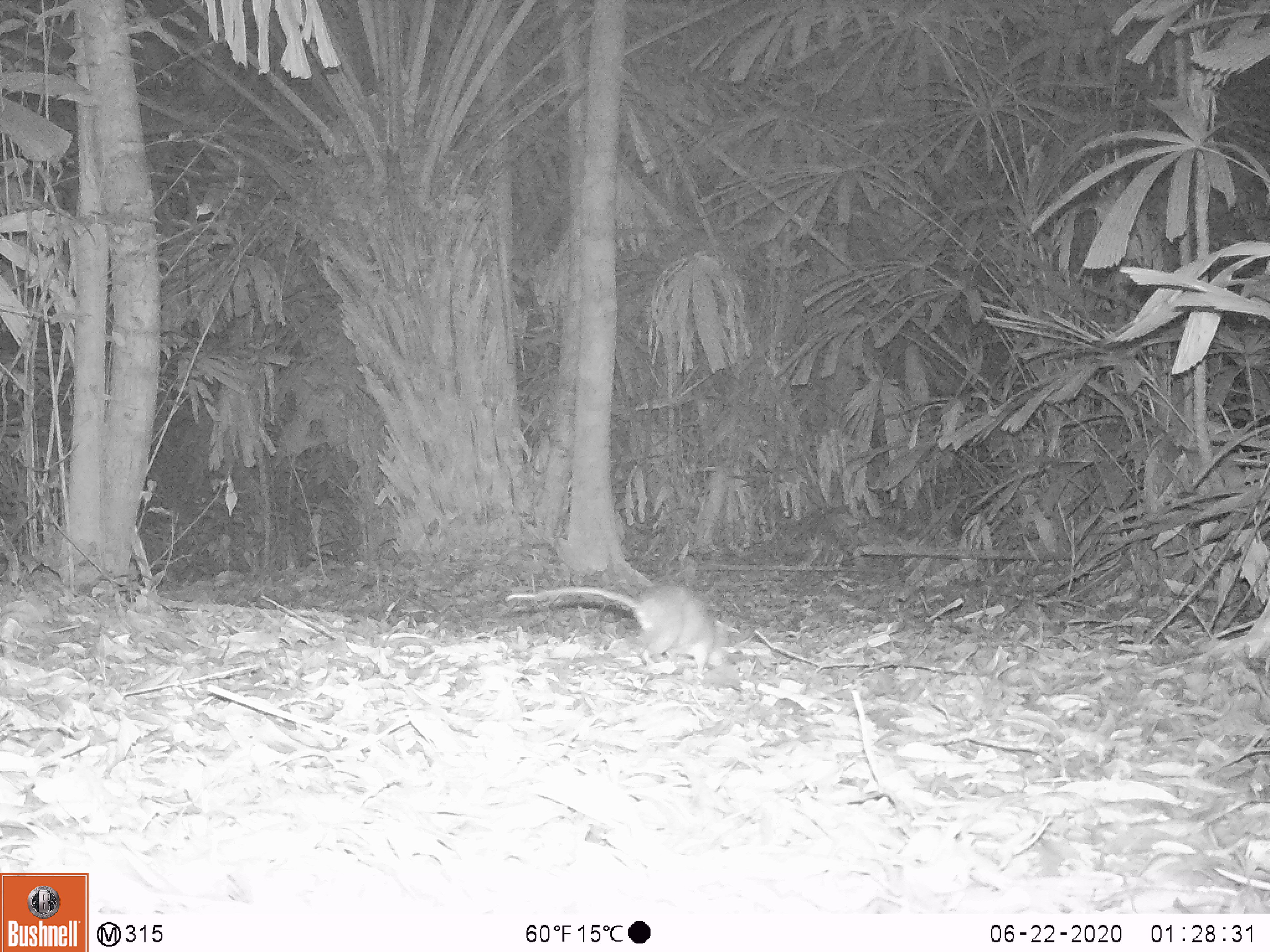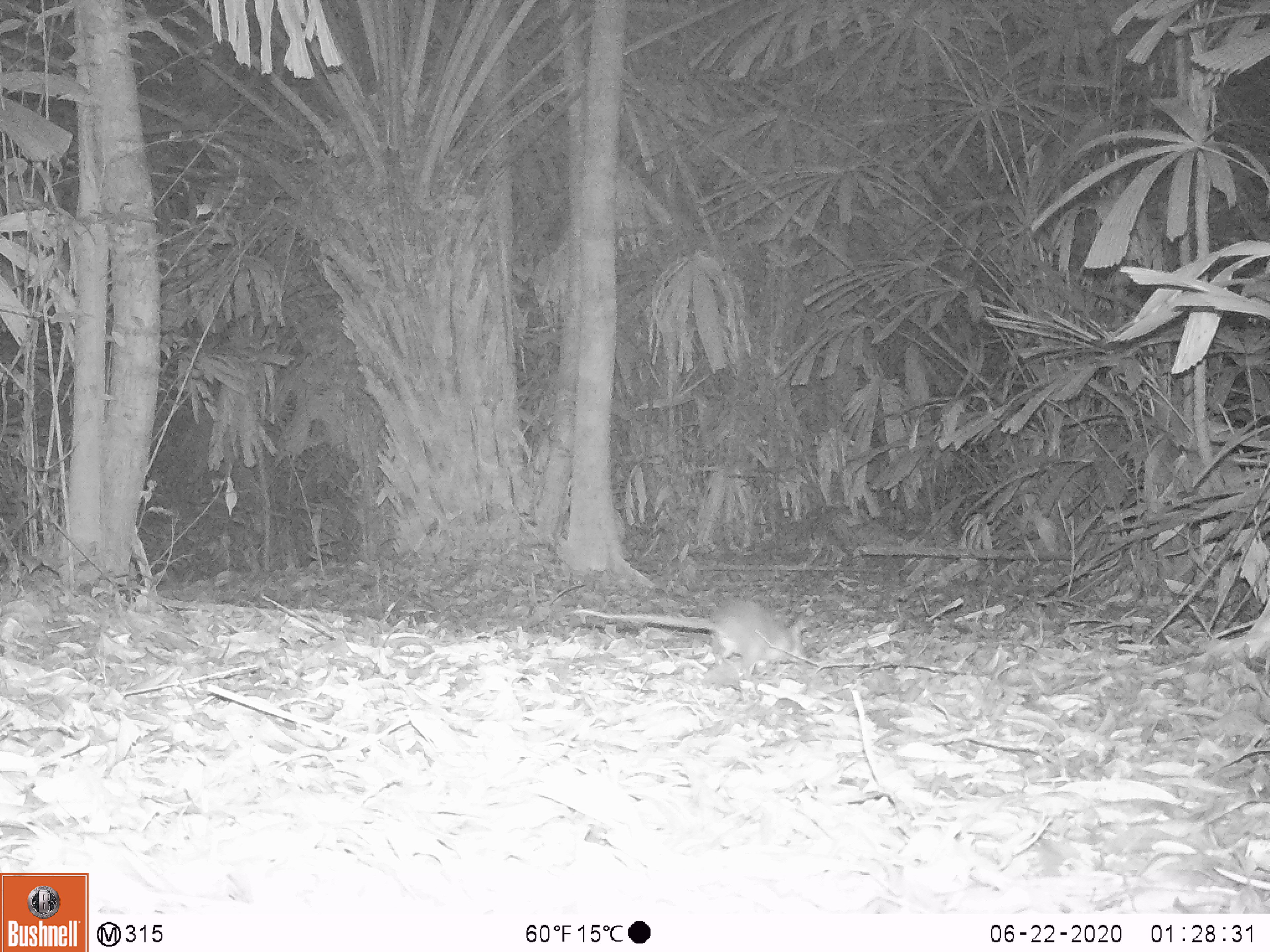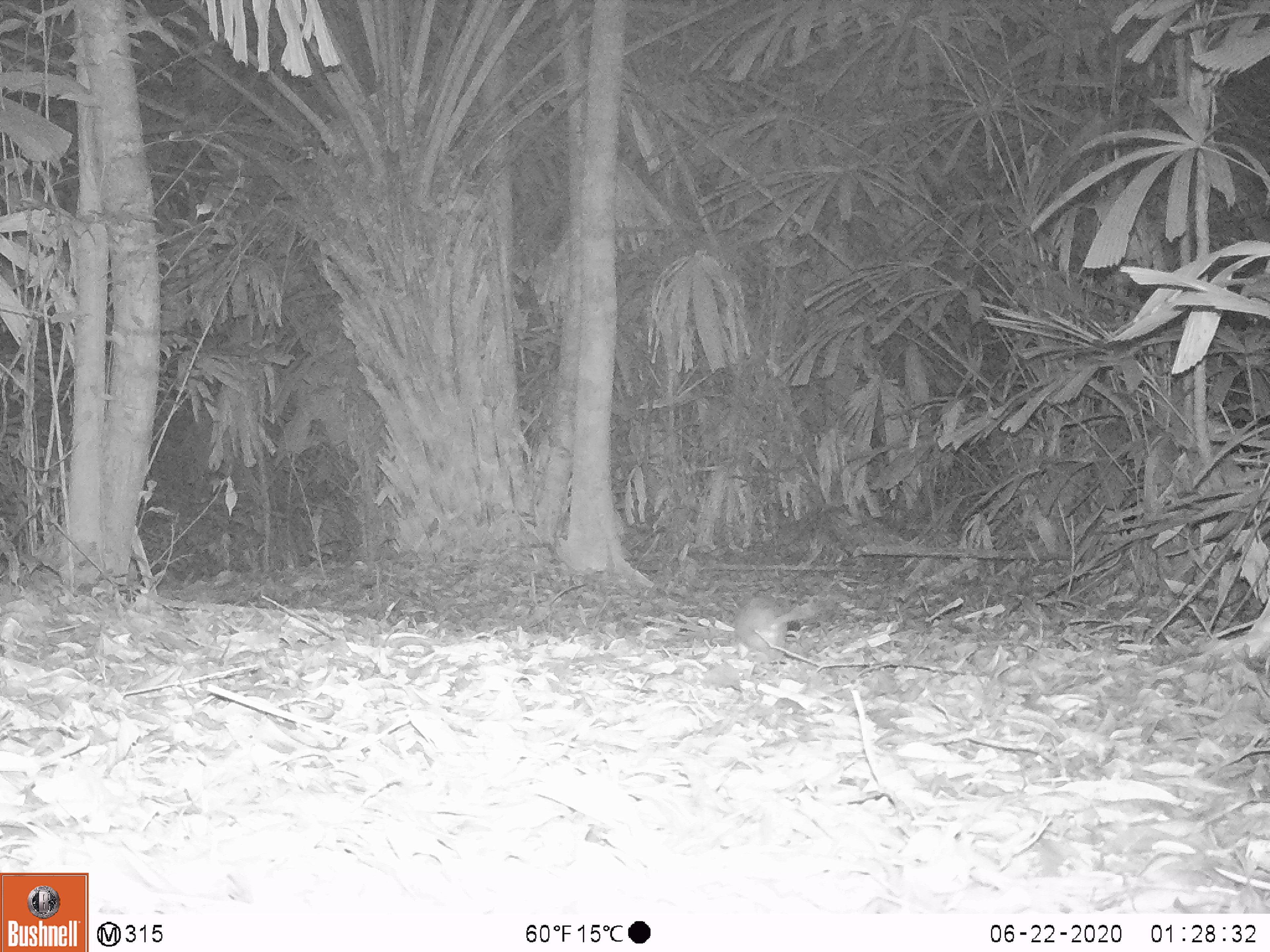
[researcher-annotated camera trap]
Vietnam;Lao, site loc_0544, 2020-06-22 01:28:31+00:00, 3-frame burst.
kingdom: Animalia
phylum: Chordata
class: Mammalia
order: Rodentia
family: Muridae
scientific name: Muridae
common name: old-world mice and rats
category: unidentified murid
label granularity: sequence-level